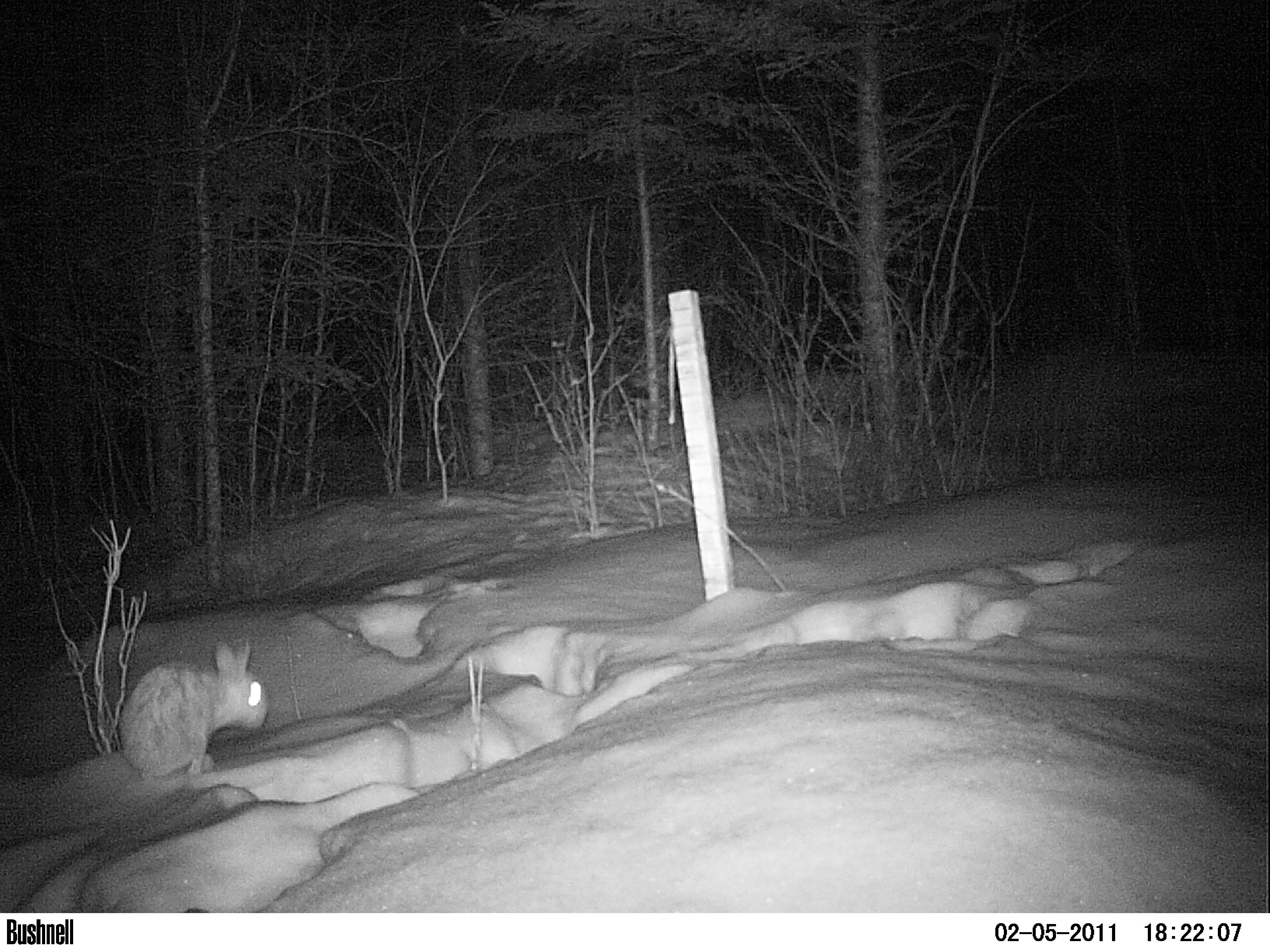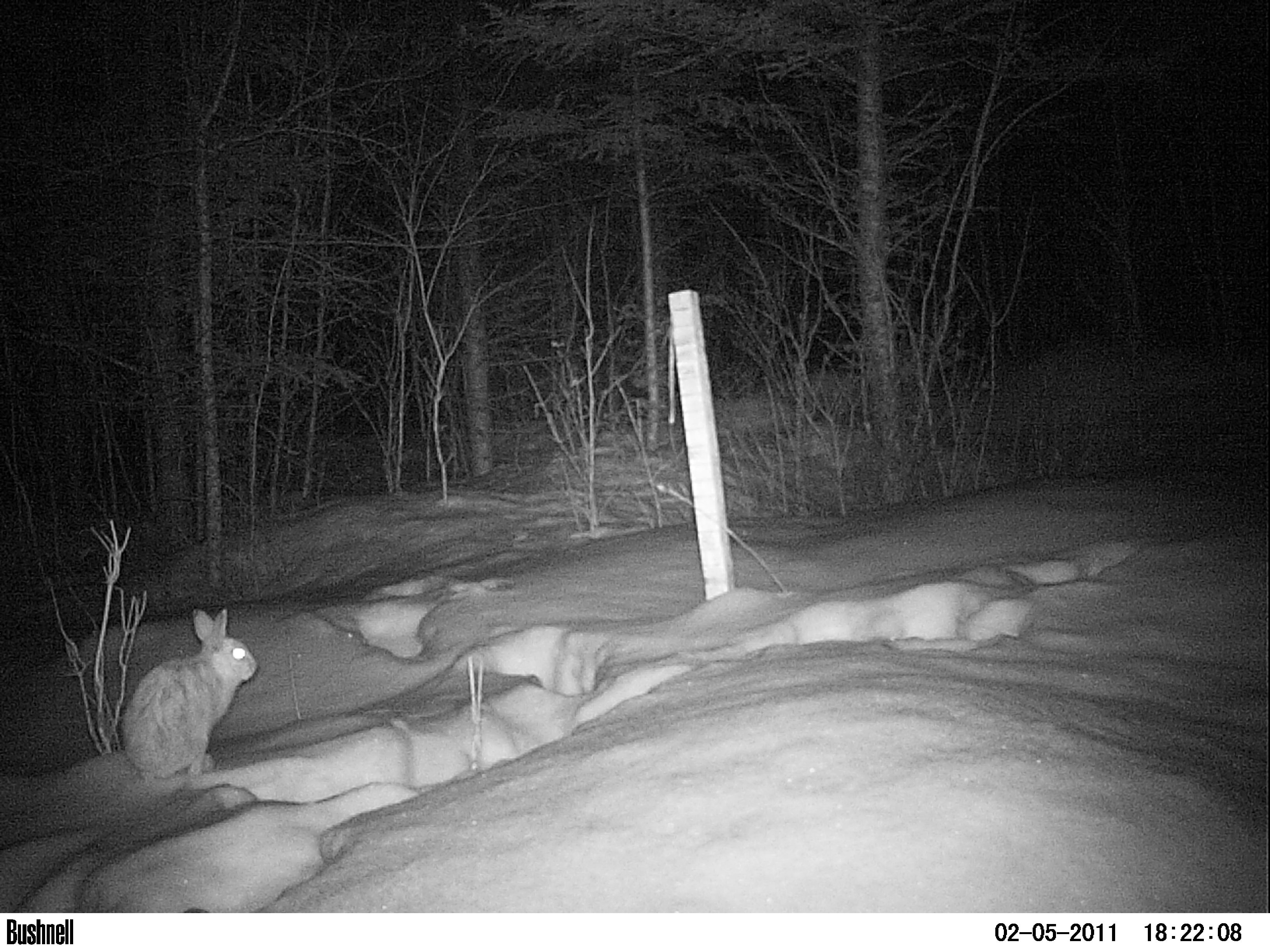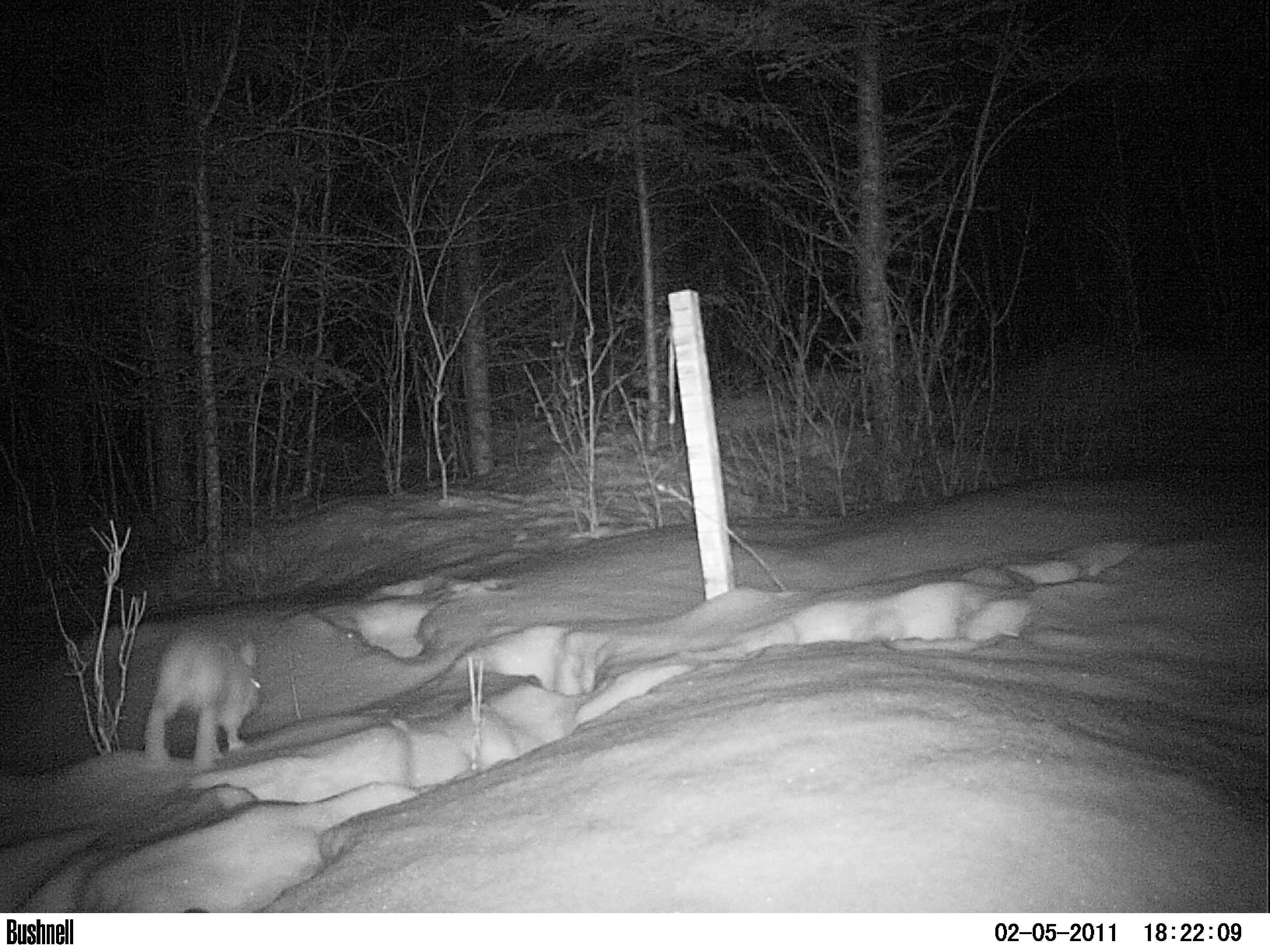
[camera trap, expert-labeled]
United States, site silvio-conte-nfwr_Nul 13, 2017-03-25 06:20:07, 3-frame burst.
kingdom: Animalia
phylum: Chordata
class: Mammalia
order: Lagomorpha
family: Leporidae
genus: Lepus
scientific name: Lepus americanus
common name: snowshoe hare